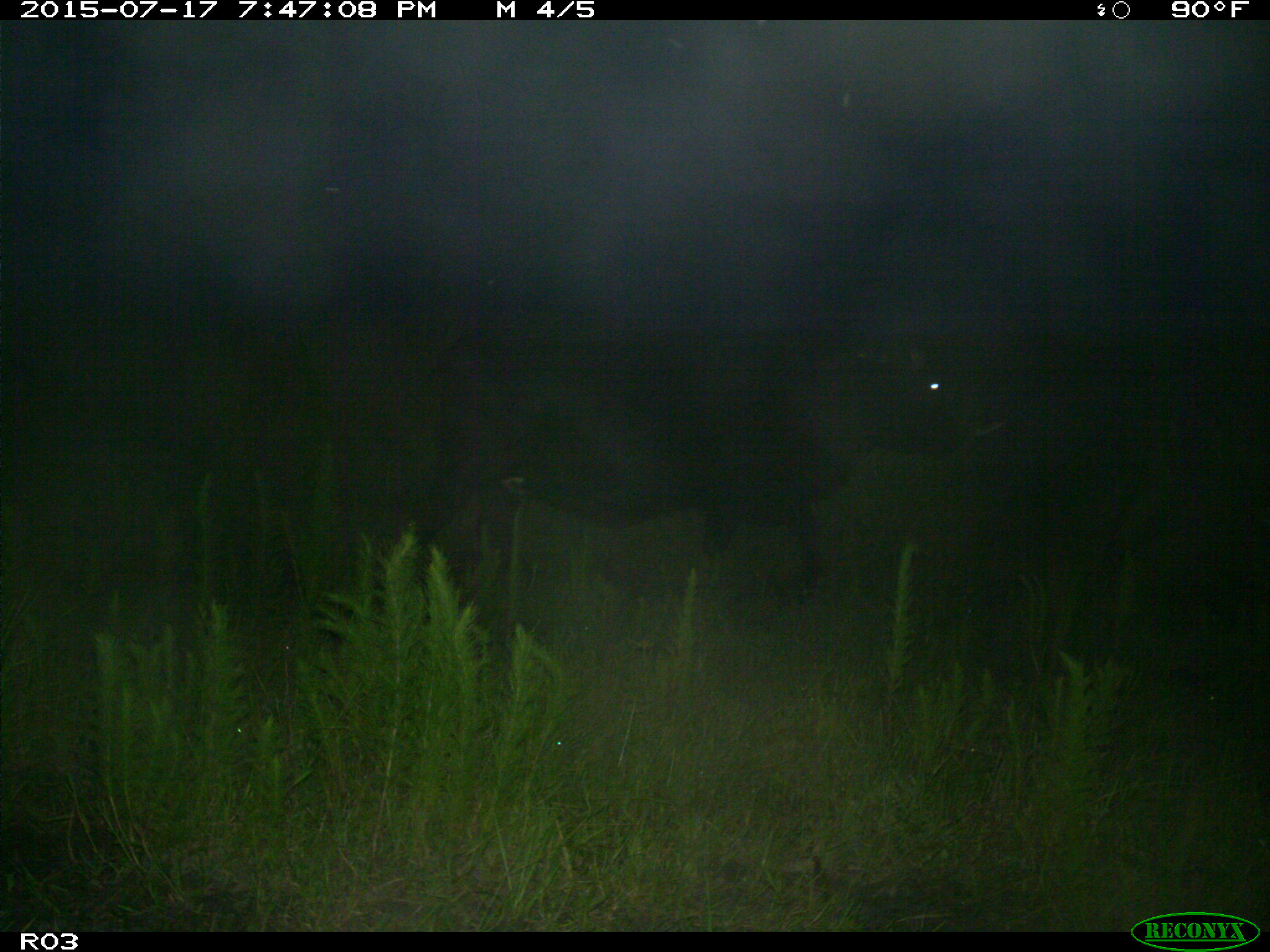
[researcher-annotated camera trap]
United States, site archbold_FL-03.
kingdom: Animalia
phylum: Chordata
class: Mammalia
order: Artiodactyla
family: Bovidae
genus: Bos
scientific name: Bos taurus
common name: domestic cow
Bos taurus (domestic cow).